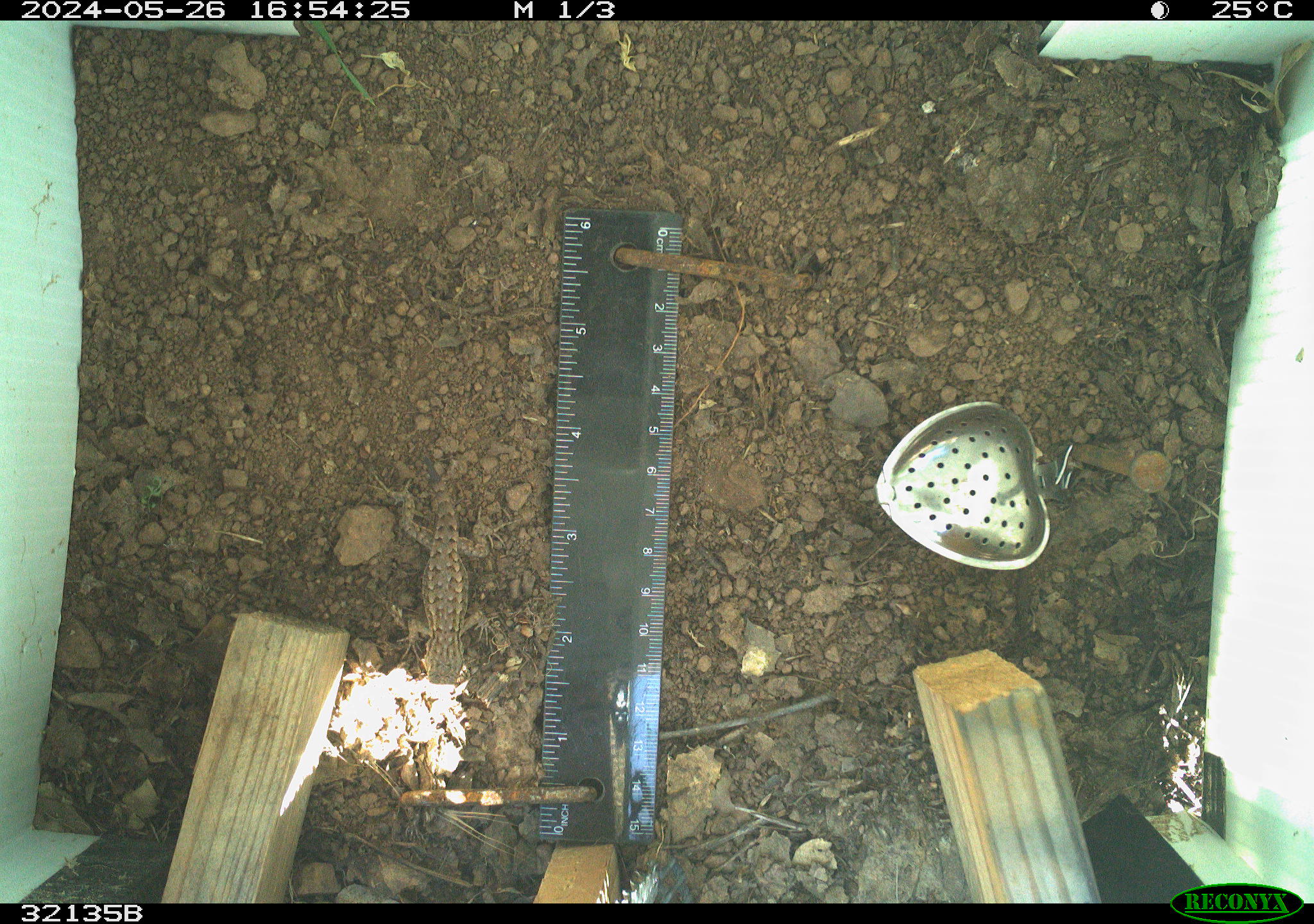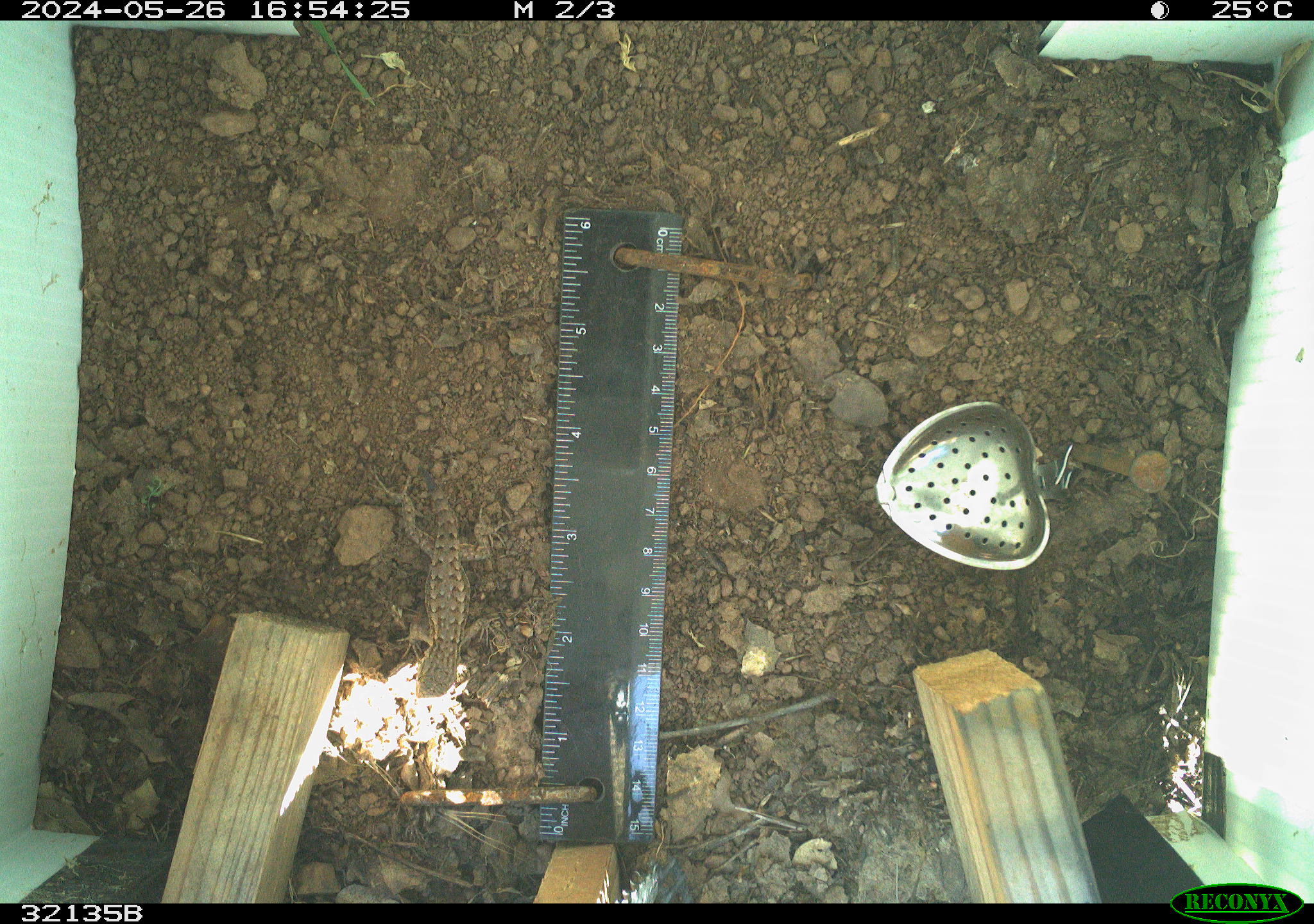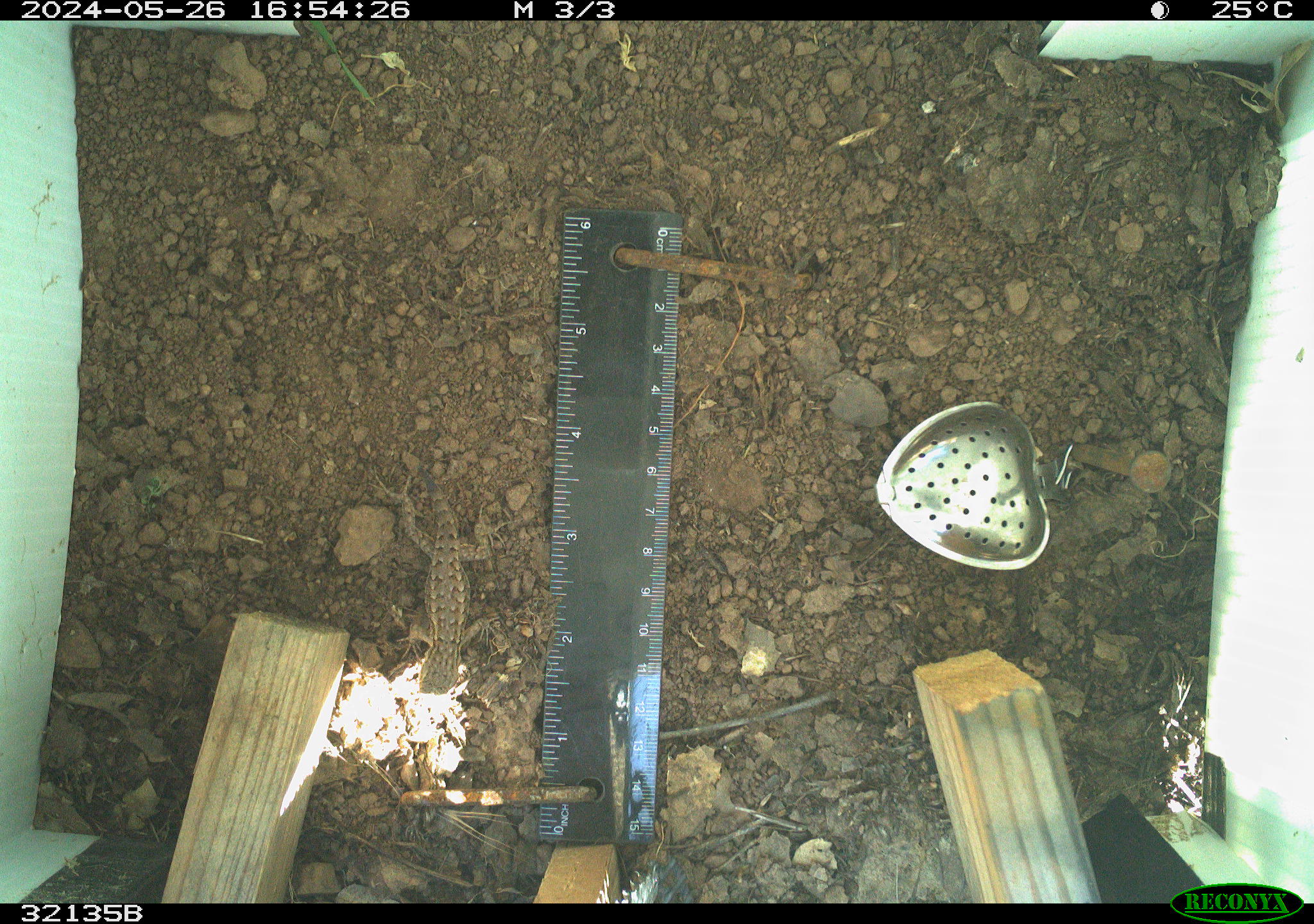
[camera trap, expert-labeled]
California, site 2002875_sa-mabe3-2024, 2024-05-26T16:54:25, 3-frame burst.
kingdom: Animalia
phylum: Chordata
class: Reptilia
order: Squamata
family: Phrynosomatidae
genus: Sceloporus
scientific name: Sceloporus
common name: spiny lizards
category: sceloporus species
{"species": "sceloporus species (spiny lizards) (Sceloporus)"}